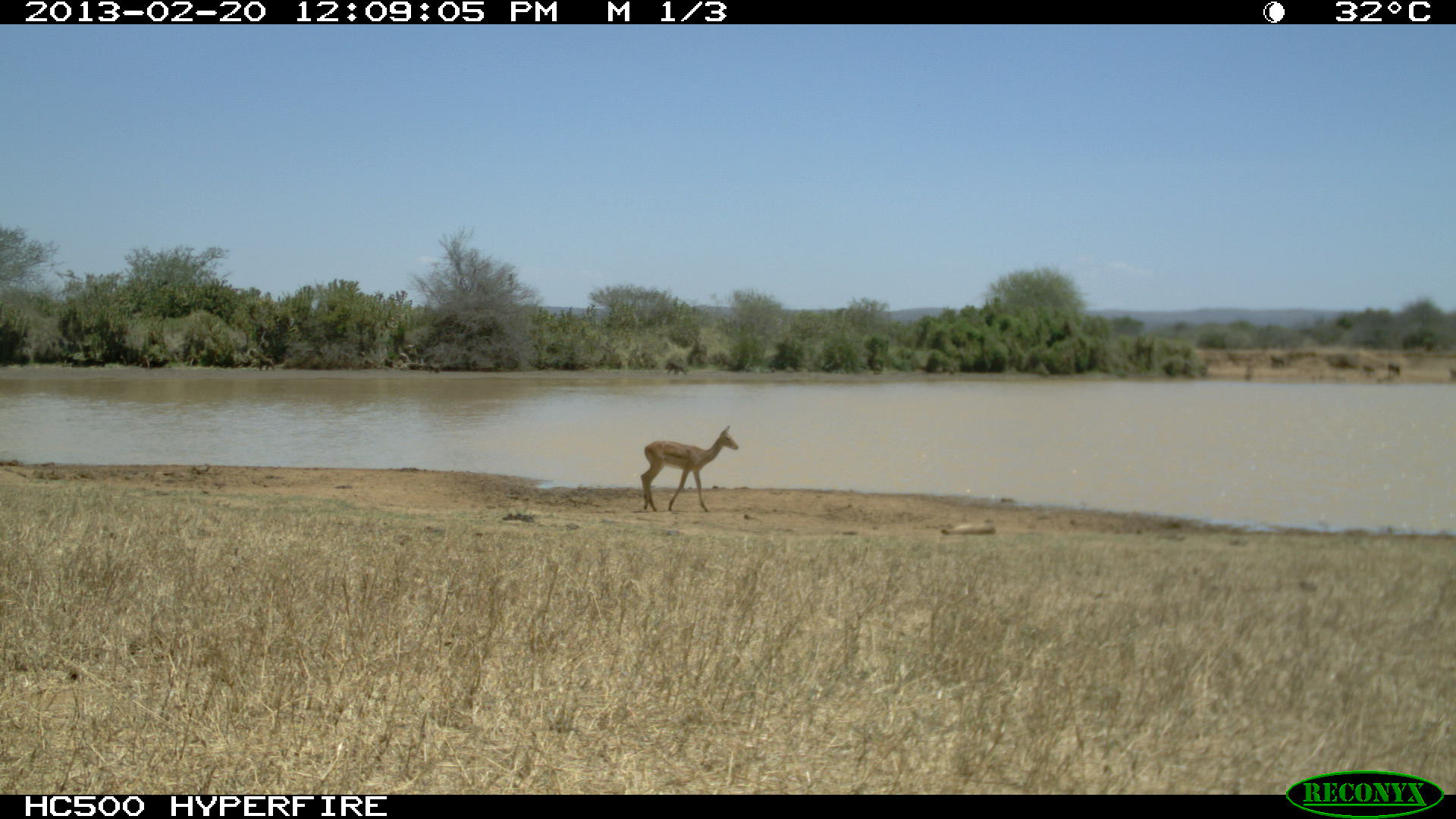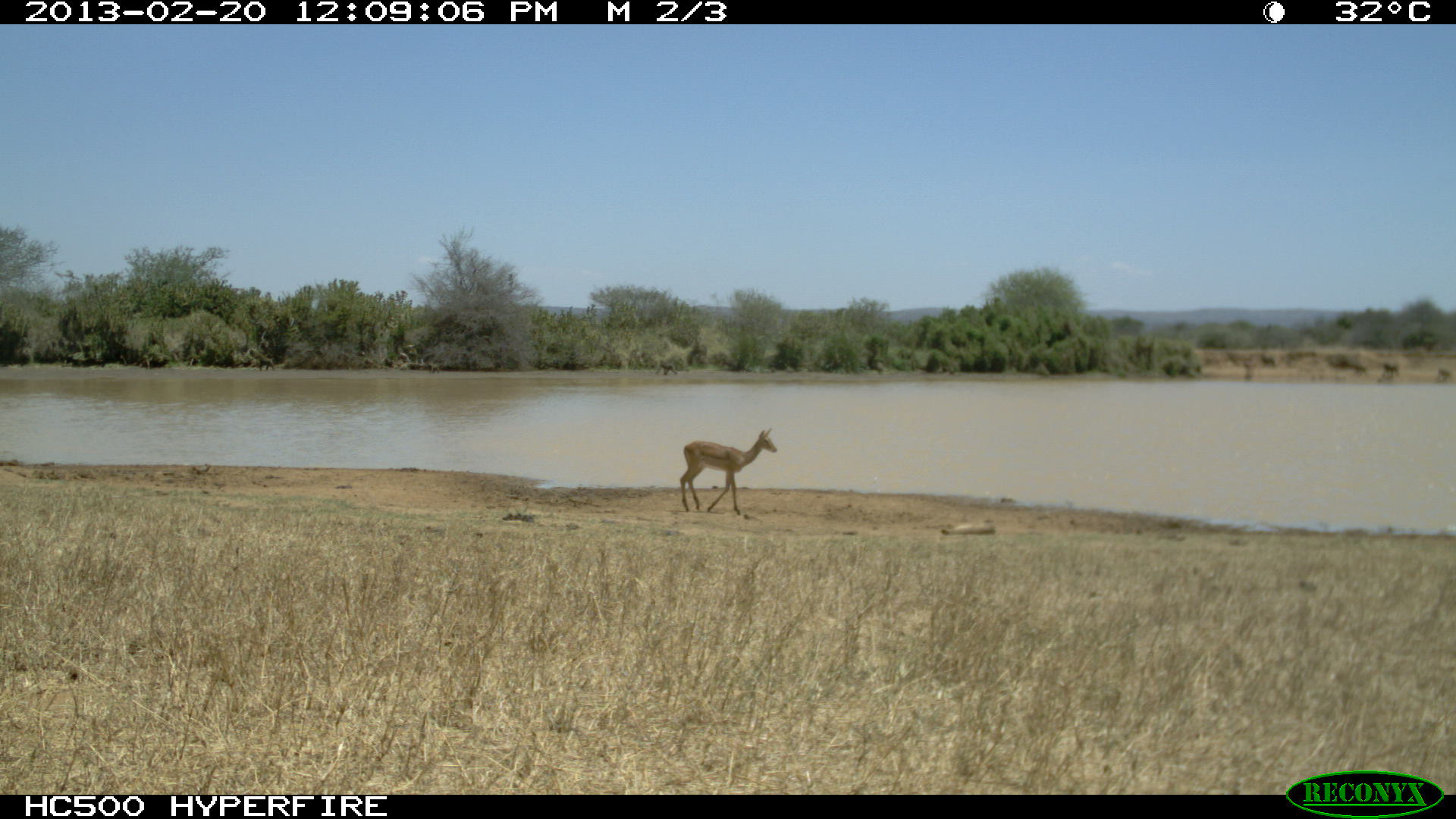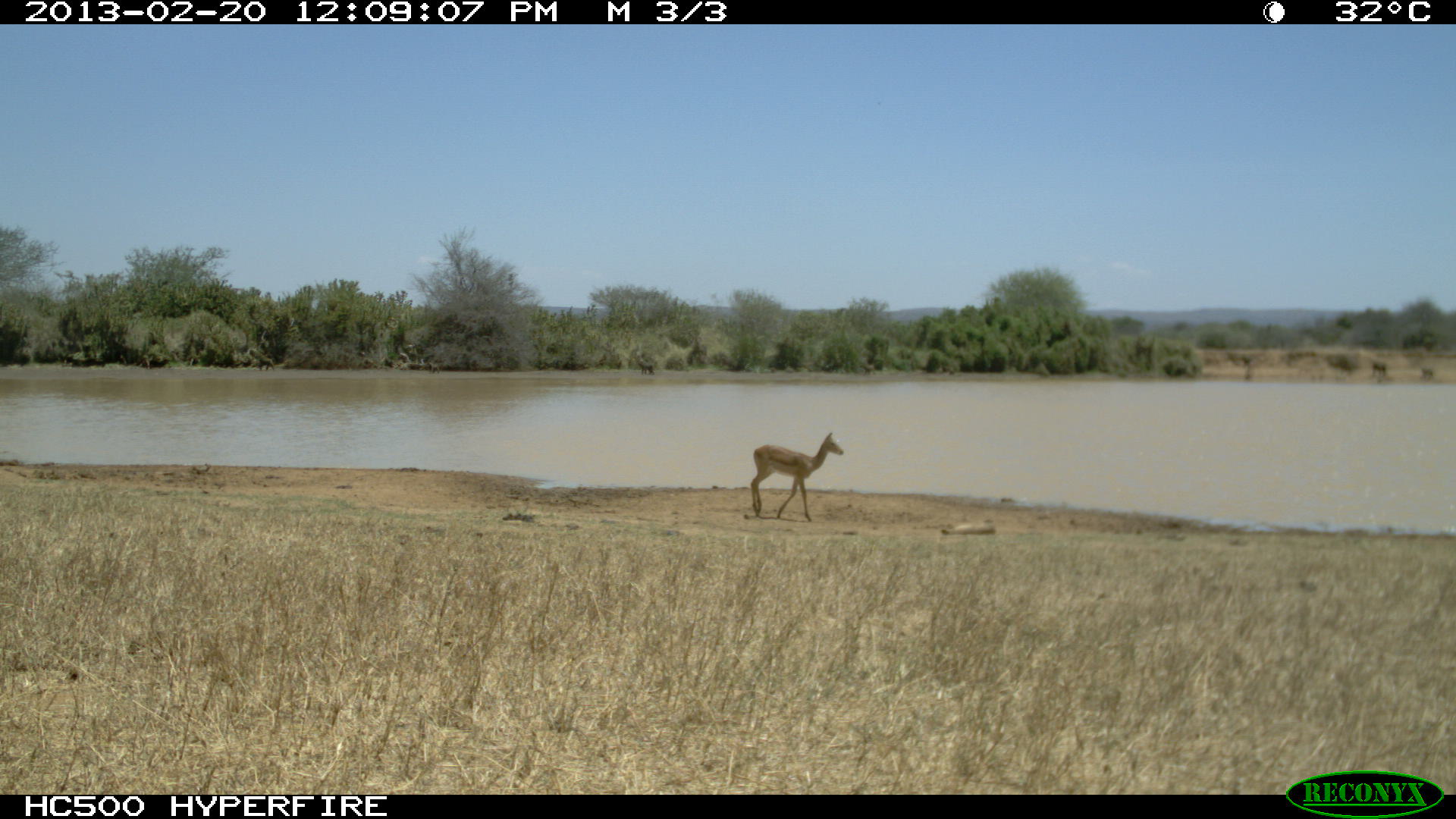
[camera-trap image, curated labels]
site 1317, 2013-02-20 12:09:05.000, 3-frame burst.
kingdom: Animalia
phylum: Chordata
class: Mammalia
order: Artiodactyla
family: Bovidae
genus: Aepyceros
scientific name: Aepyceros melampus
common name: impala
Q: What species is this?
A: Aepyceros melampus (impala).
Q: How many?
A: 2.